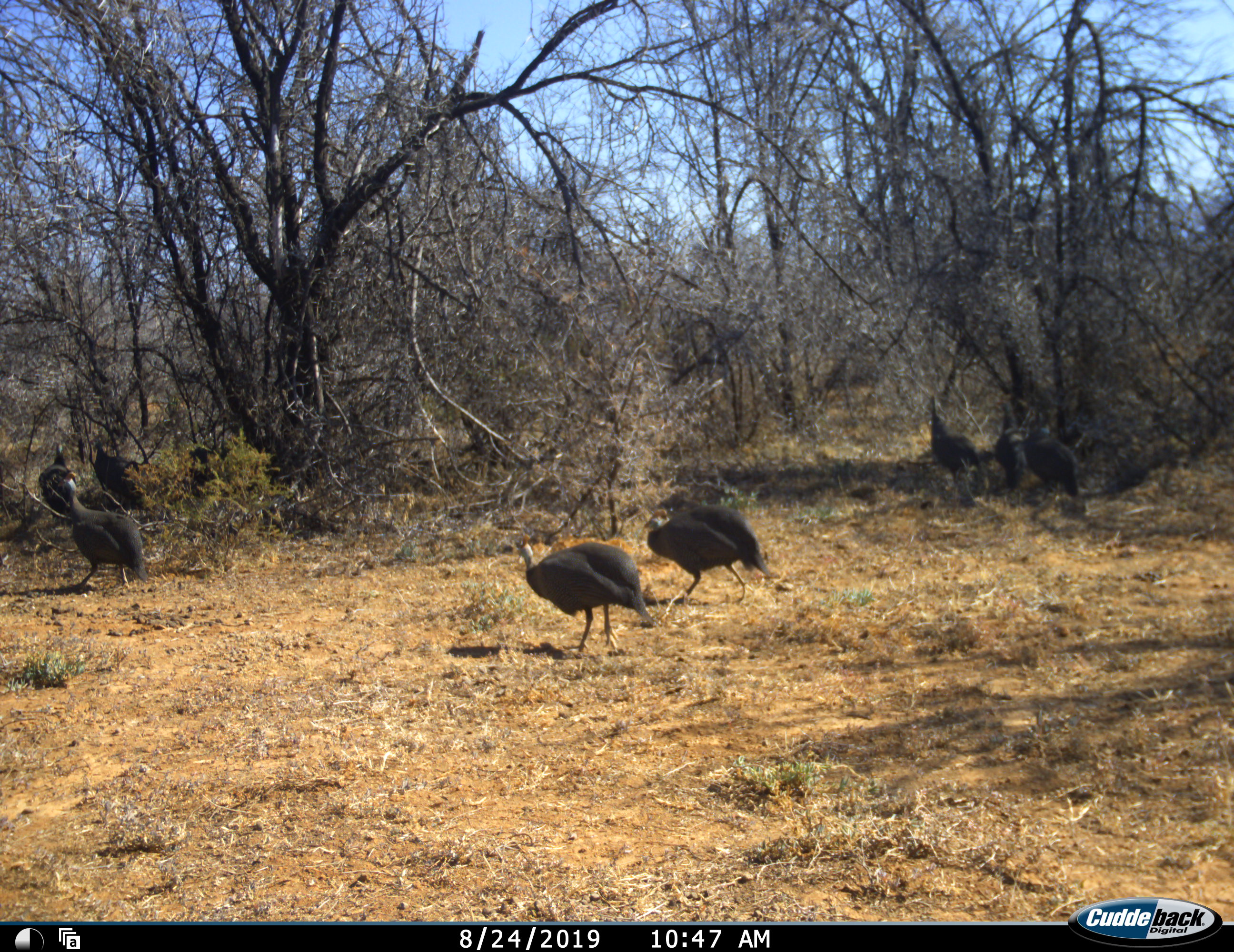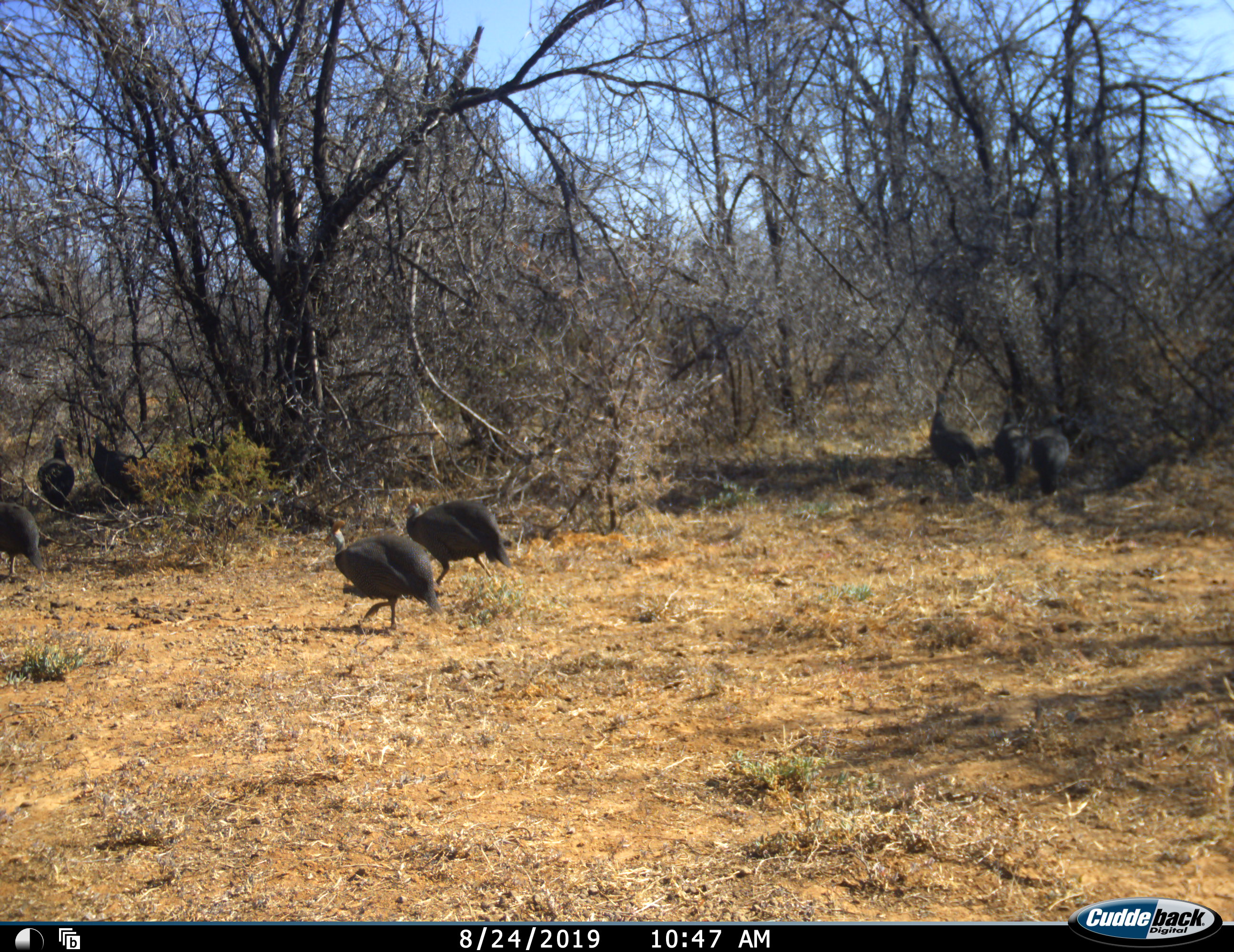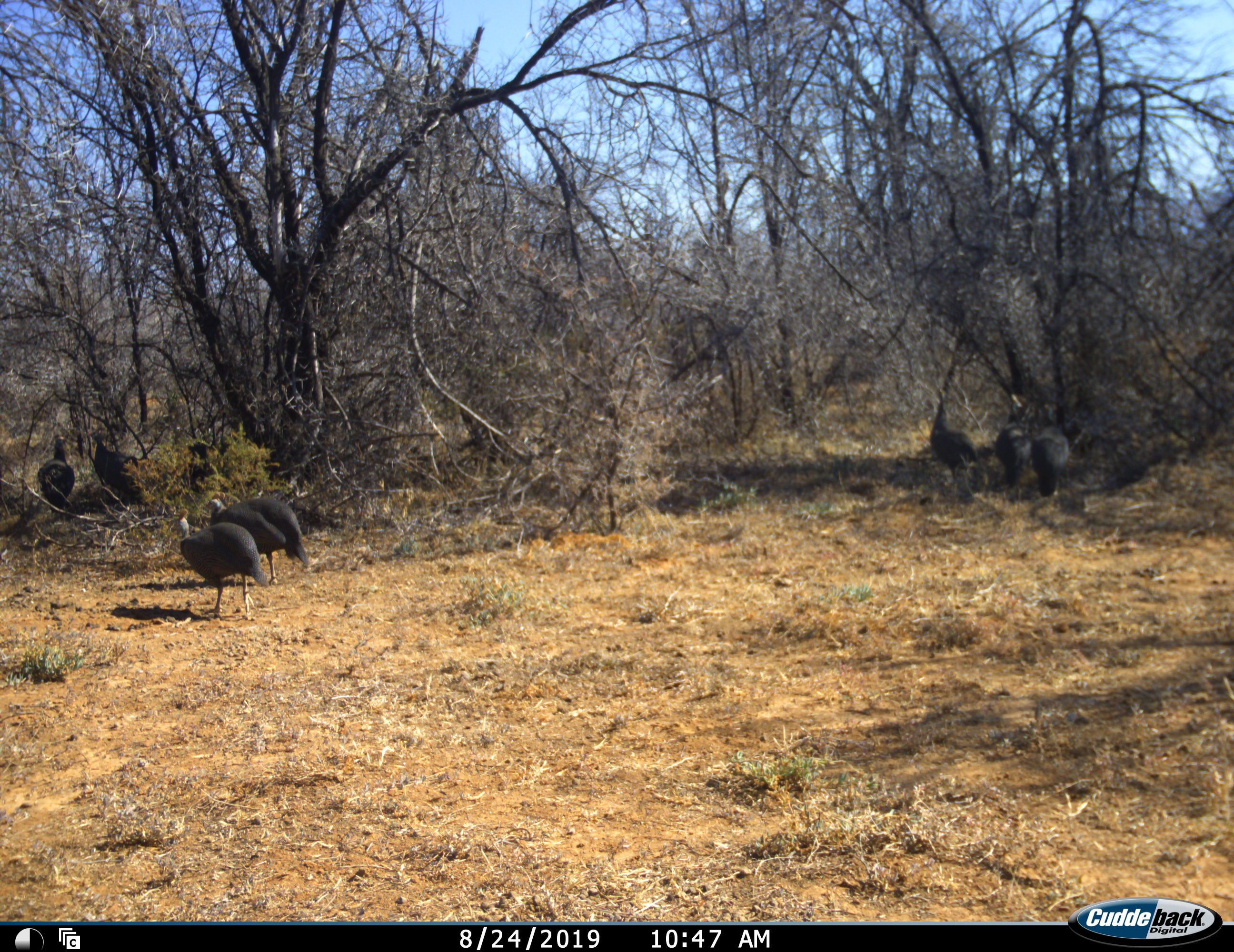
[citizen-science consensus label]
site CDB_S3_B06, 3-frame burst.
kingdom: Animalia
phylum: Chordata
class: Aves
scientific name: Aves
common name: bird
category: birdother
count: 8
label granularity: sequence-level